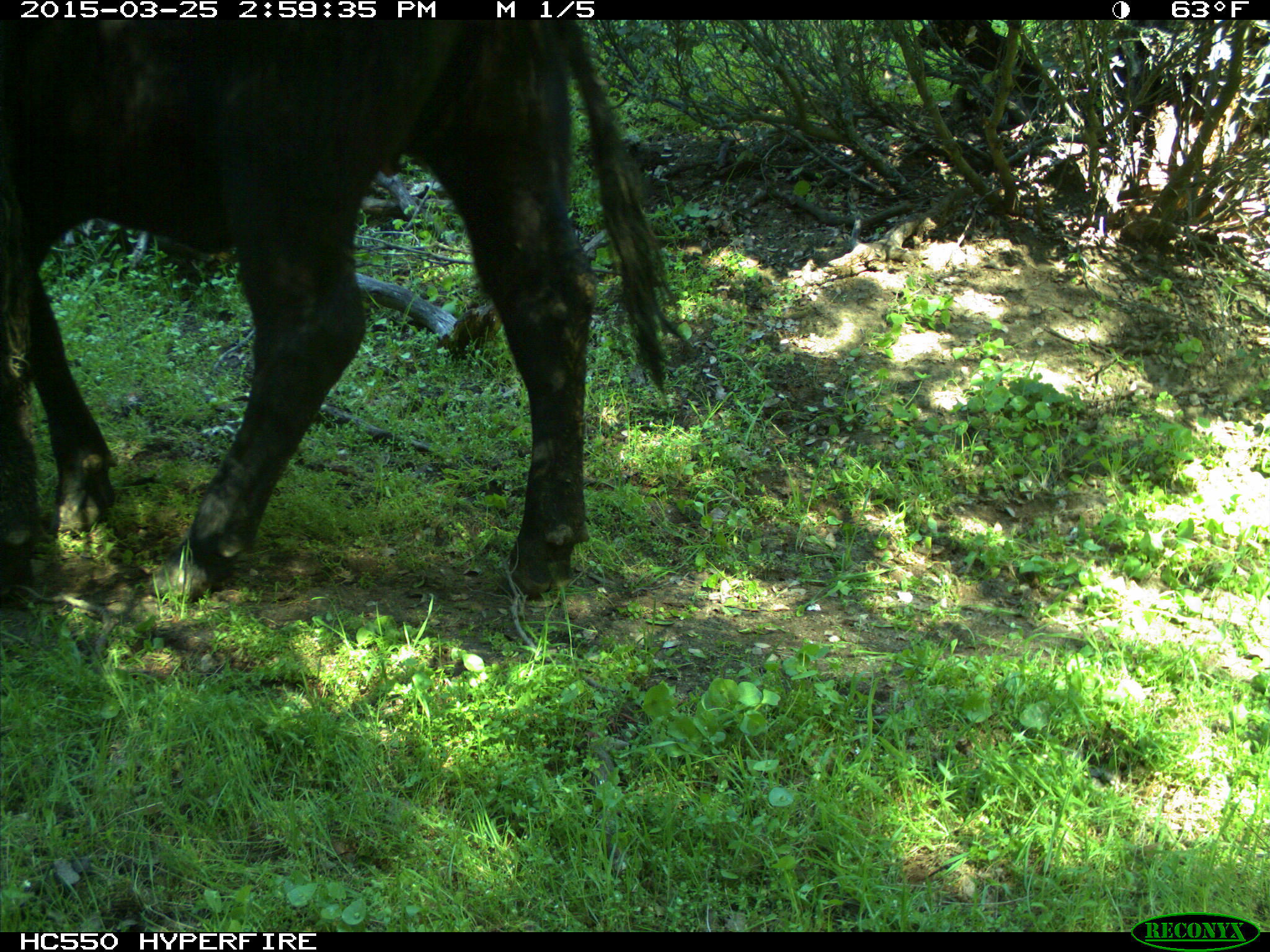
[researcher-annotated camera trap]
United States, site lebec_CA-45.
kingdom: Animalia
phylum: Chordata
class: Mammalia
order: Artiodactyla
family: Bovidae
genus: Bos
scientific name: Bos taurus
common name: domestic cow